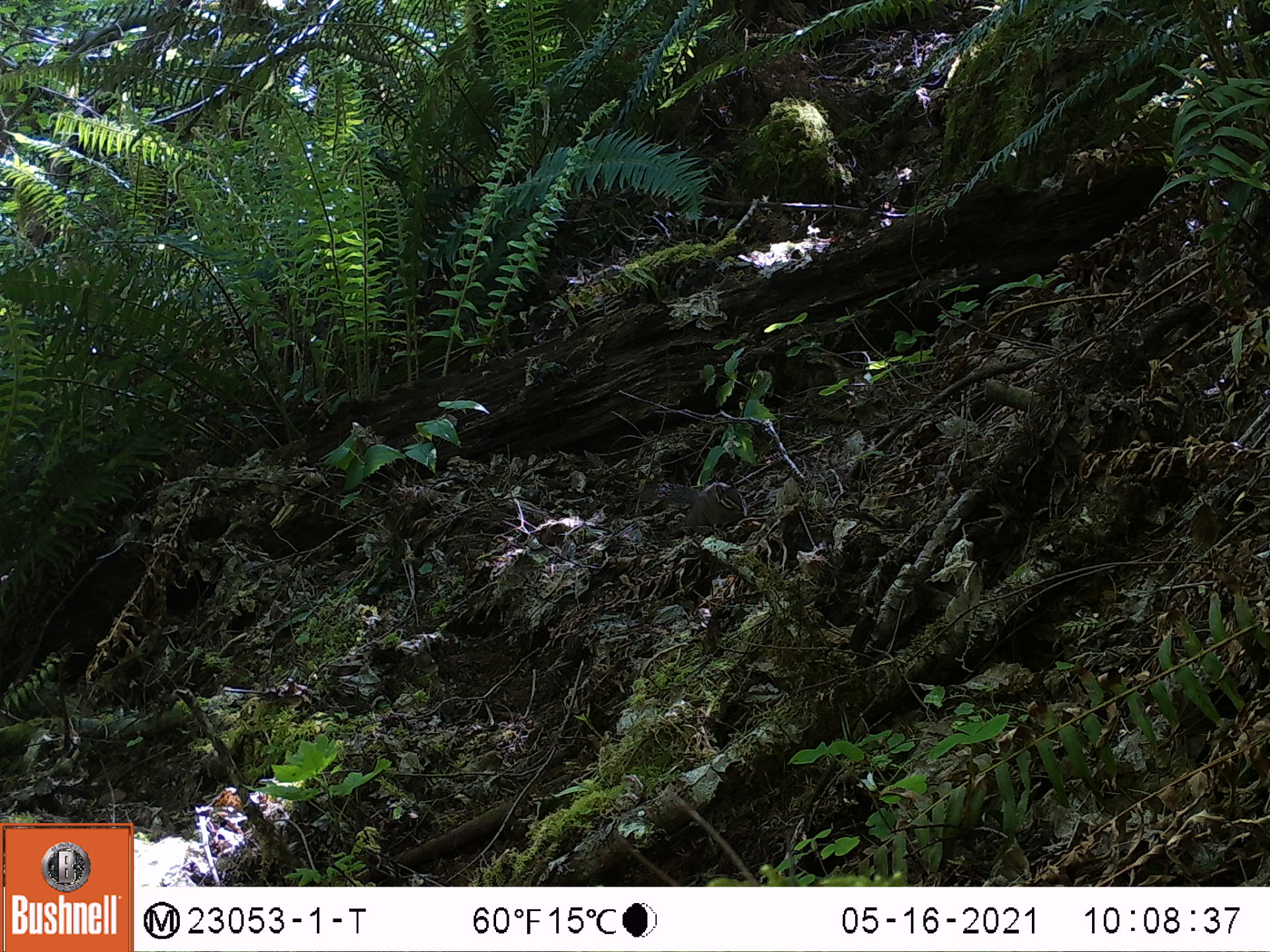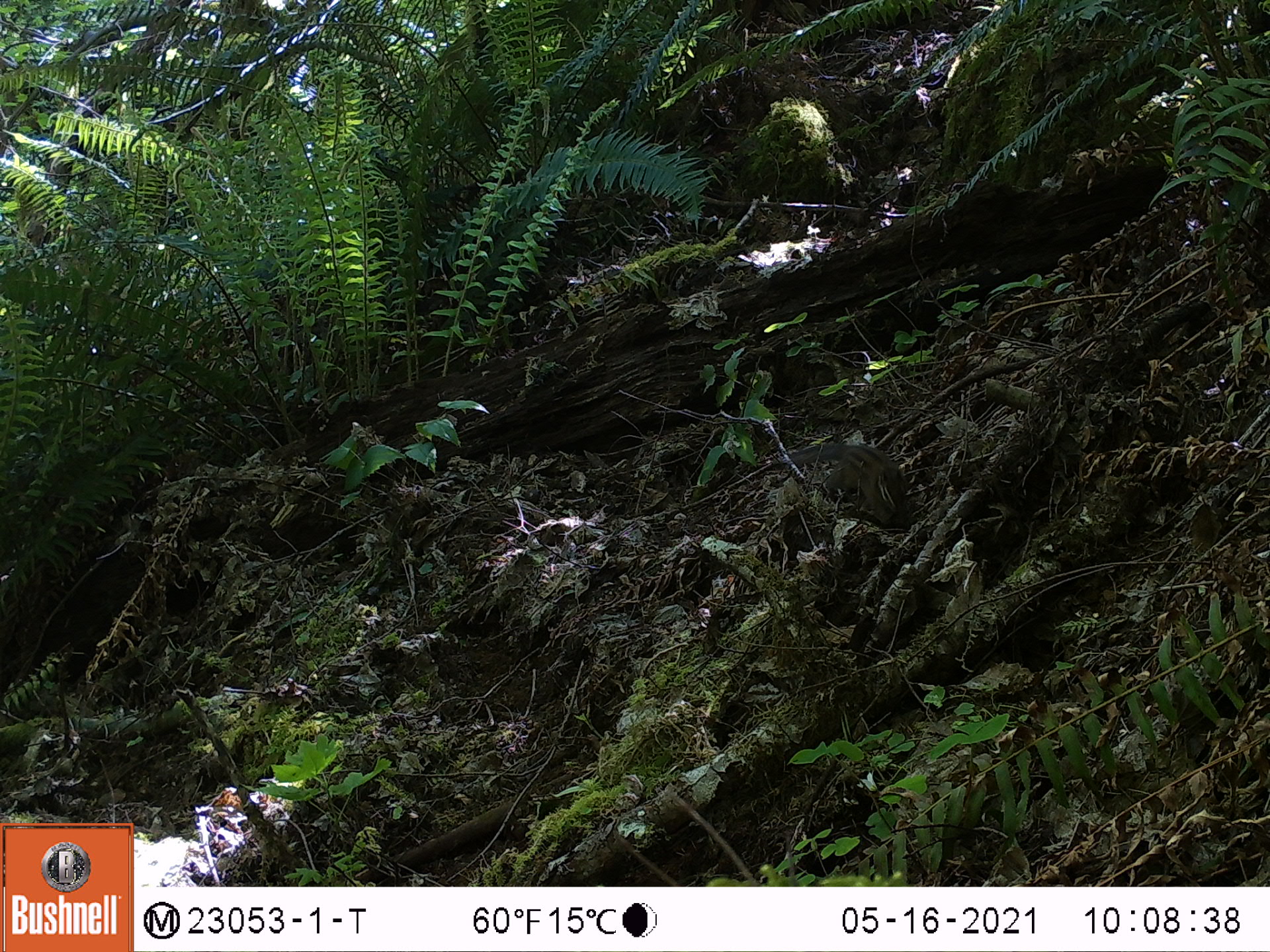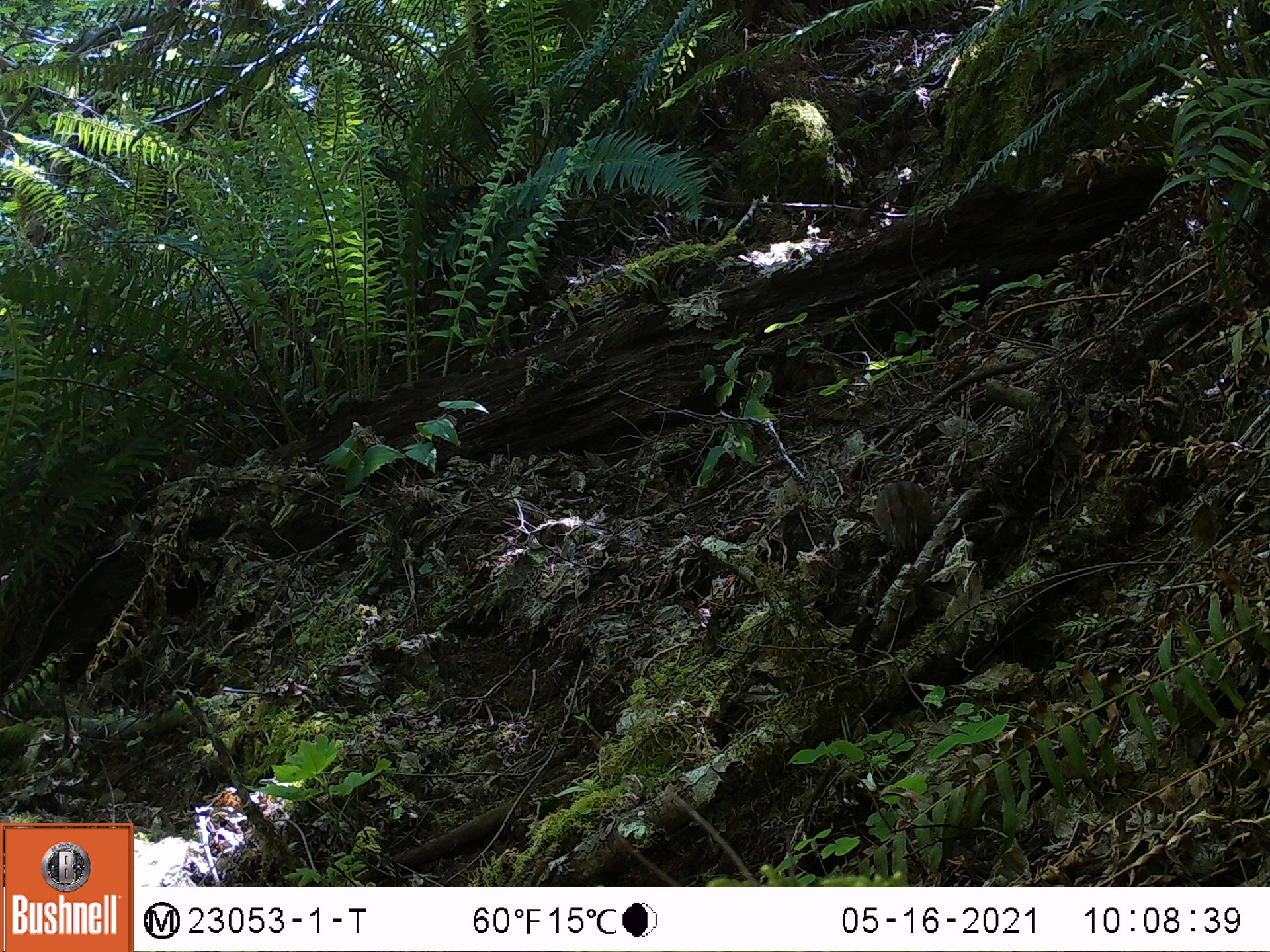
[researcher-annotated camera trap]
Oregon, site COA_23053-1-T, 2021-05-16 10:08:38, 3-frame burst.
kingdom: Animalia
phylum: Chordata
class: Mammalia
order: Rodentia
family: Sciuridae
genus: Neotamias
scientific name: Neotamias townsendii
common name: townsend's chipmunk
Townsend's chipmunk (Neotamias townsendii).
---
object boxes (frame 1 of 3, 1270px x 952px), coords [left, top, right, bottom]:
townsend's chipmunk: [631, 480, 754, 546]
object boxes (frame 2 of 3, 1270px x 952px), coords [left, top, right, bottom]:
townsend's chipmunk: [780, 443, 917, 536]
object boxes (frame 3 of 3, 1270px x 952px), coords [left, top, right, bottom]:
townsend's chipmunk: [869, 477, 944, 563]